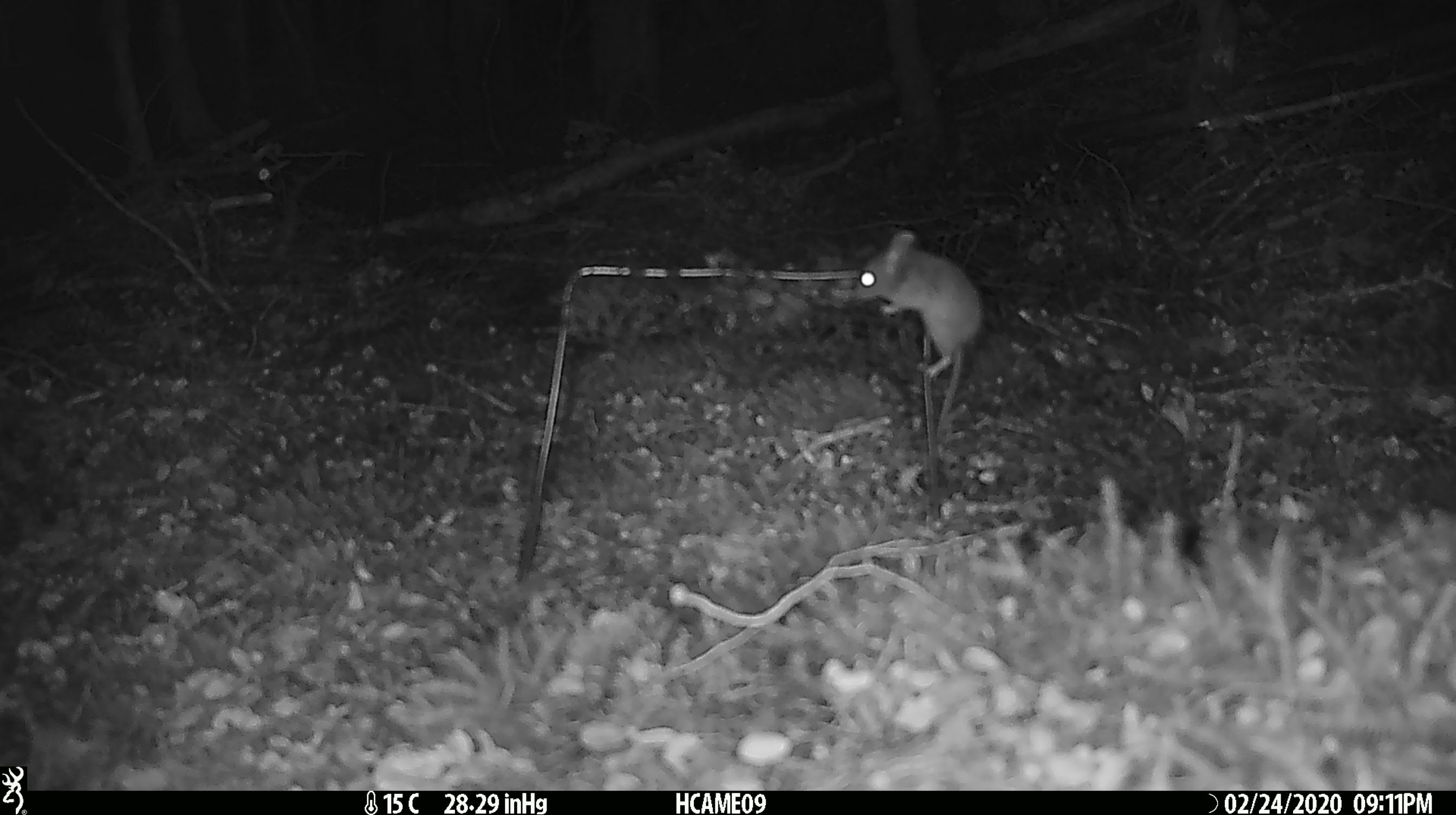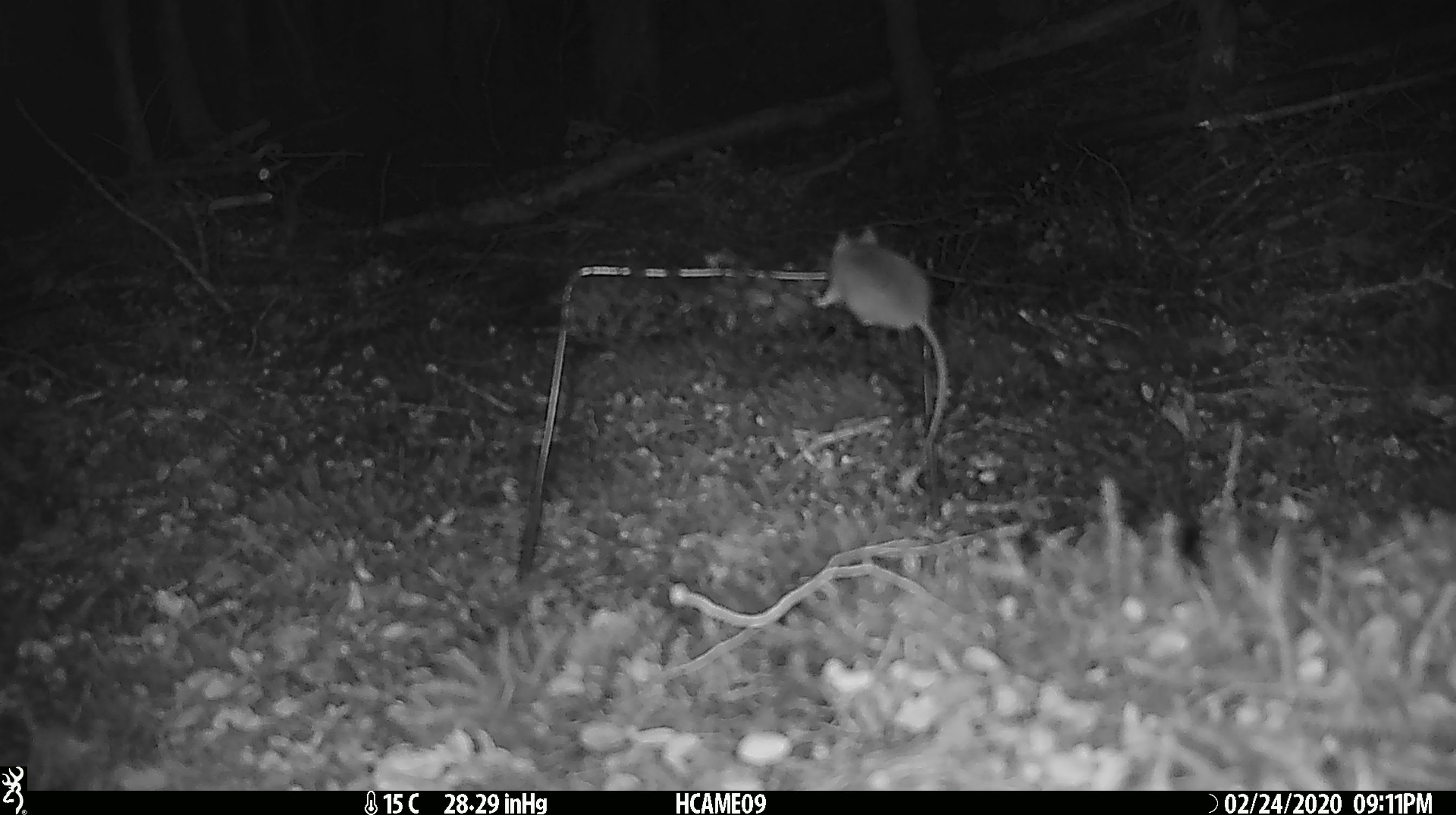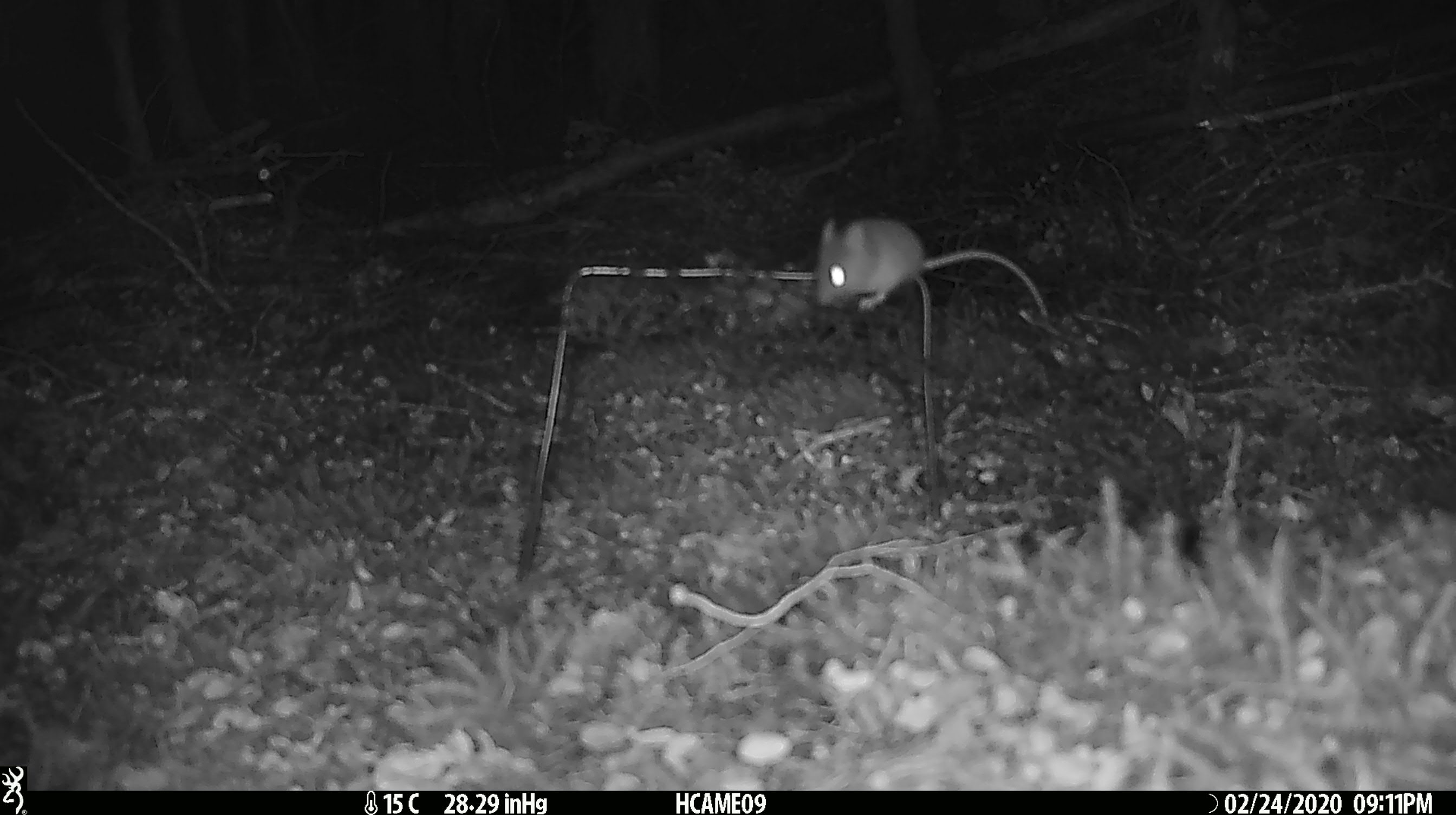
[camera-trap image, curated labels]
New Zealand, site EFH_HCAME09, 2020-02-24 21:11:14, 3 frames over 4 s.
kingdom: Animalia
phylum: Chordata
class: Mammalia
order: Rodentia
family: Muridae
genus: Mus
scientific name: Mus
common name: mouse